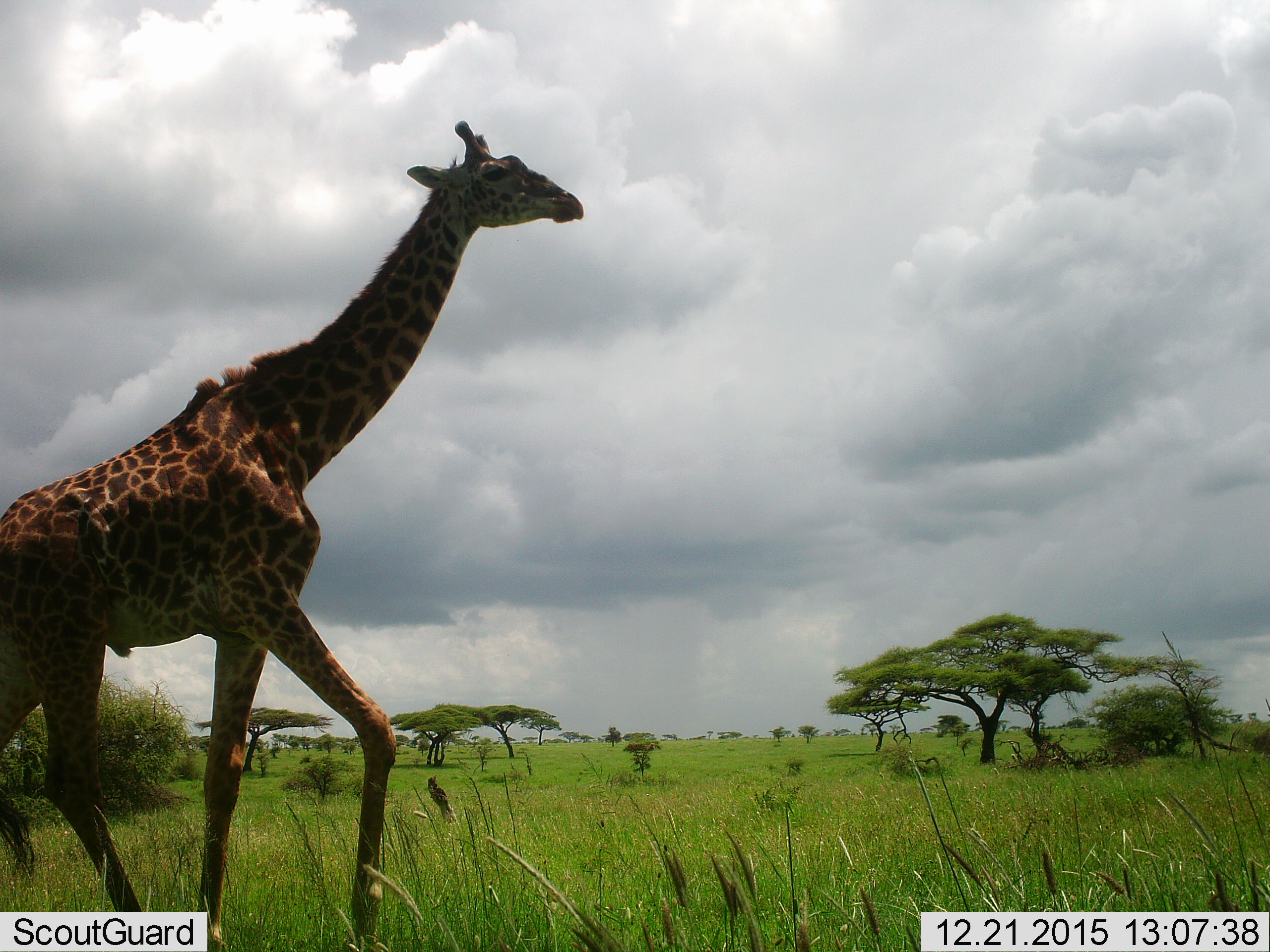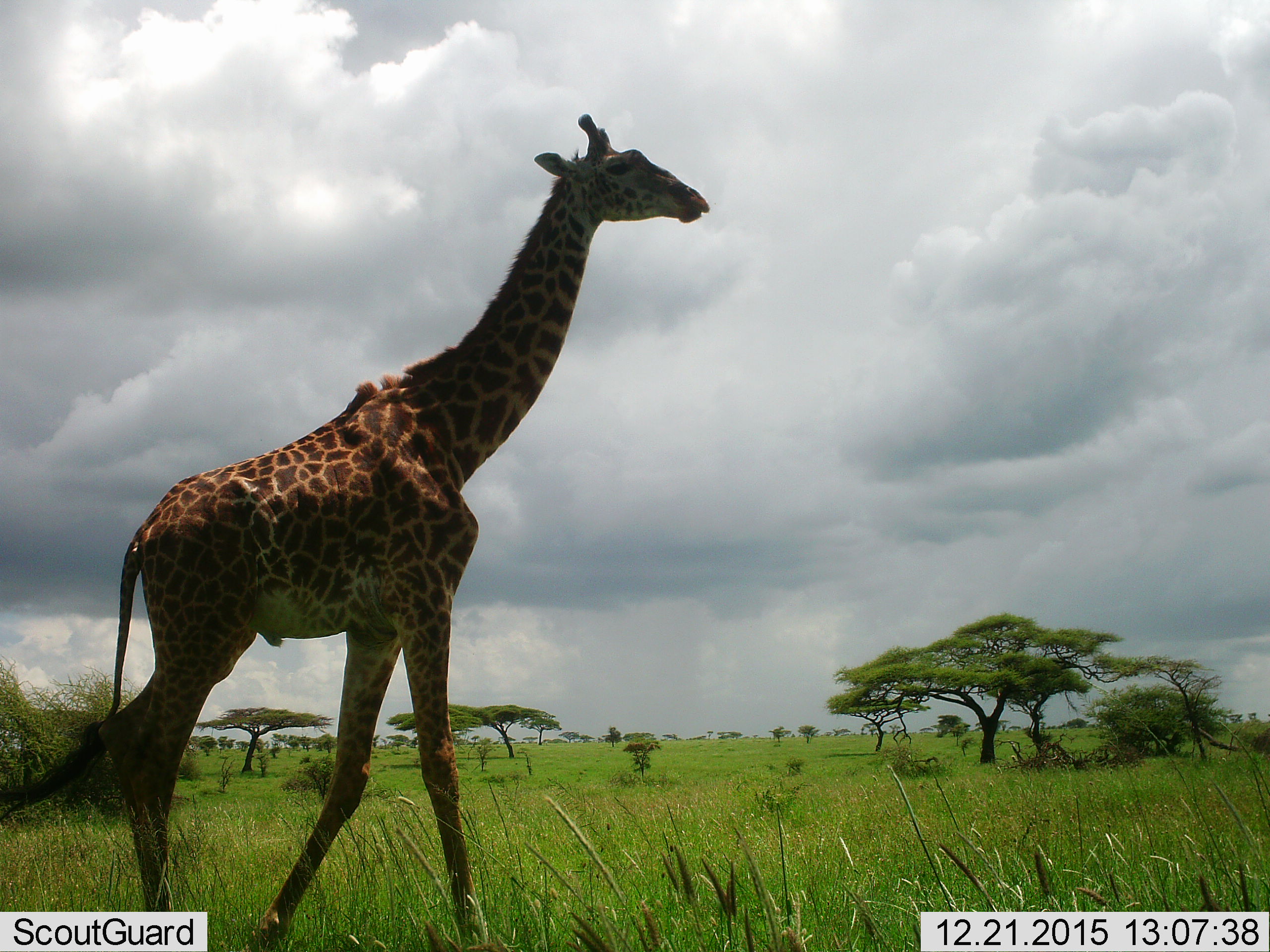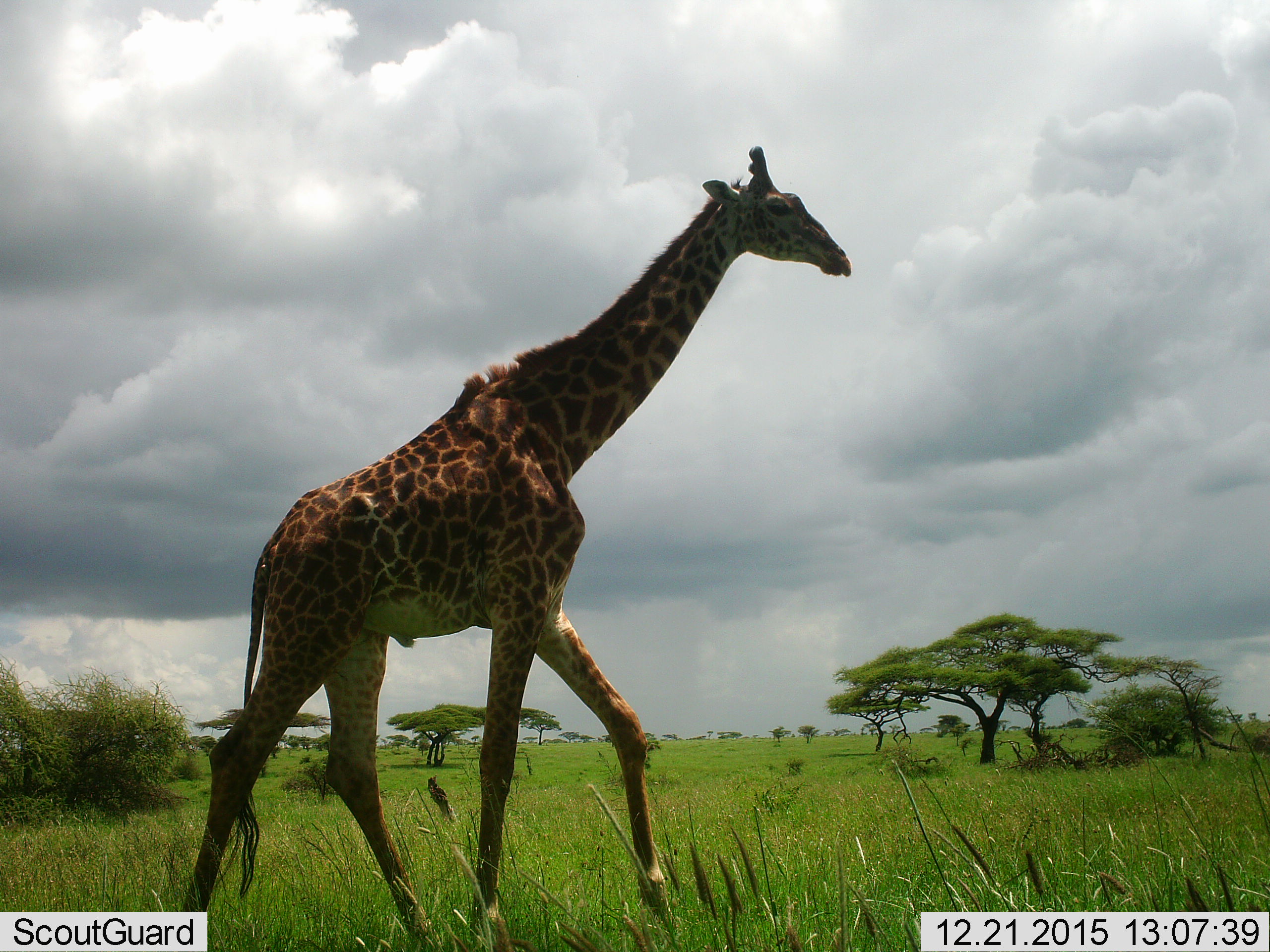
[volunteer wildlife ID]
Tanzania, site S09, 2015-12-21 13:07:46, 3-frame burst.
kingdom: Animalia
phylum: Chordata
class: Mammalia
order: Artiodactyla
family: Giraffidae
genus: Giraffa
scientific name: Giraffa camelopardalis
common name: giraffe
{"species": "giraffe (Giraffa camelopardalis)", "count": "1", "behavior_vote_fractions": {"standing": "10%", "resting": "0%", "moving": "100%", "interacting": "0%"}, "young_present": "0%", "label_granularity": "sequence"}